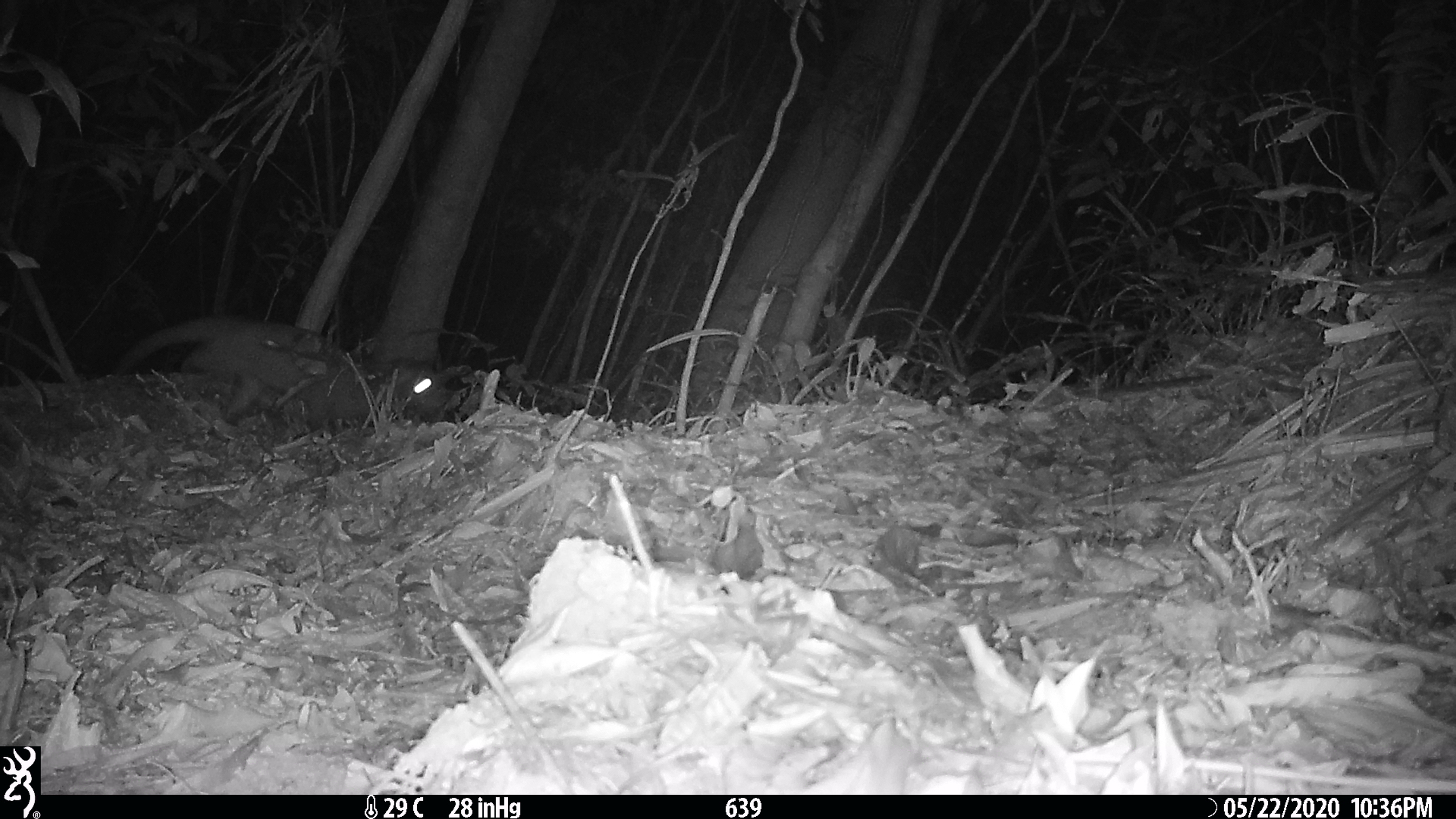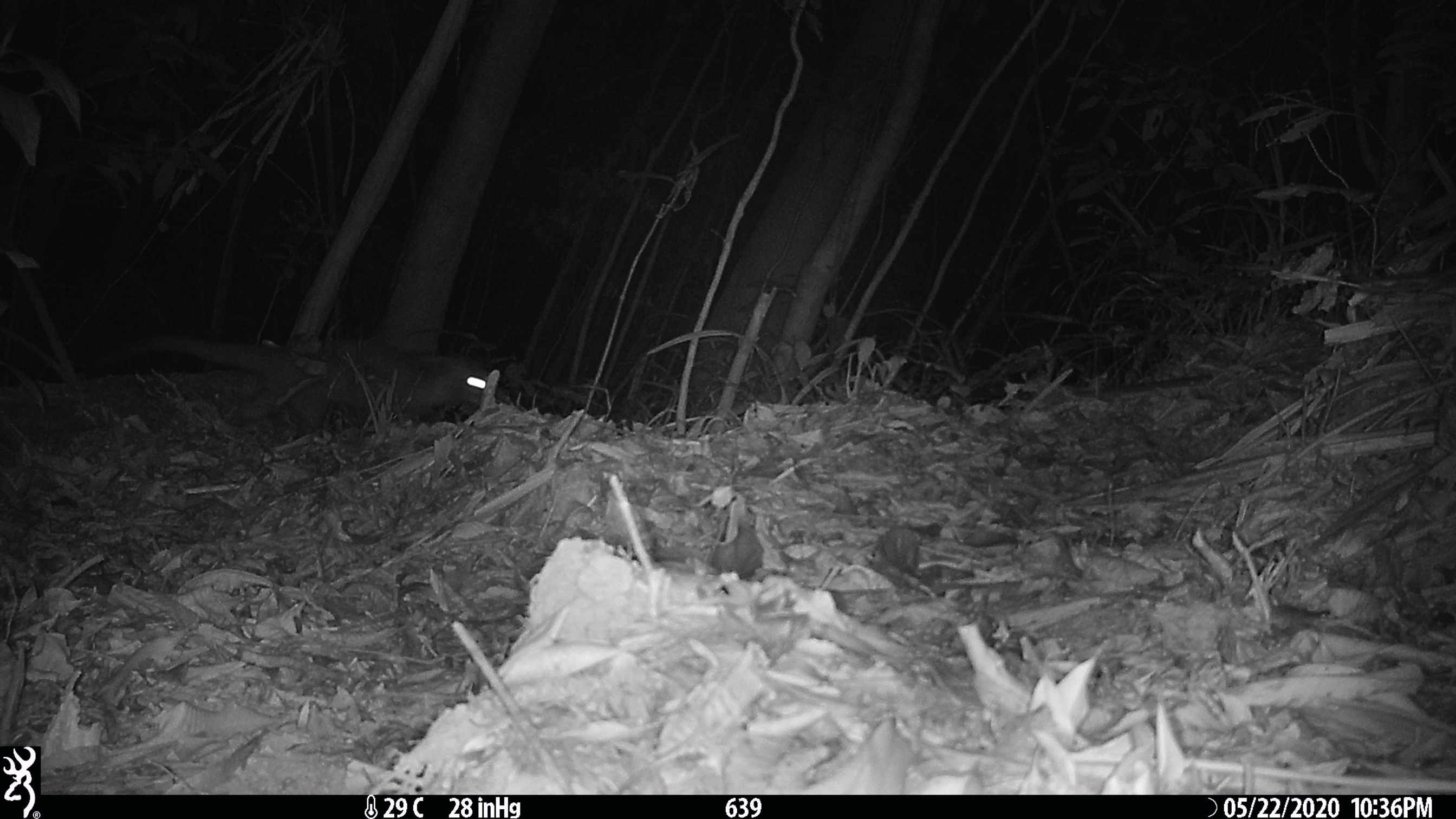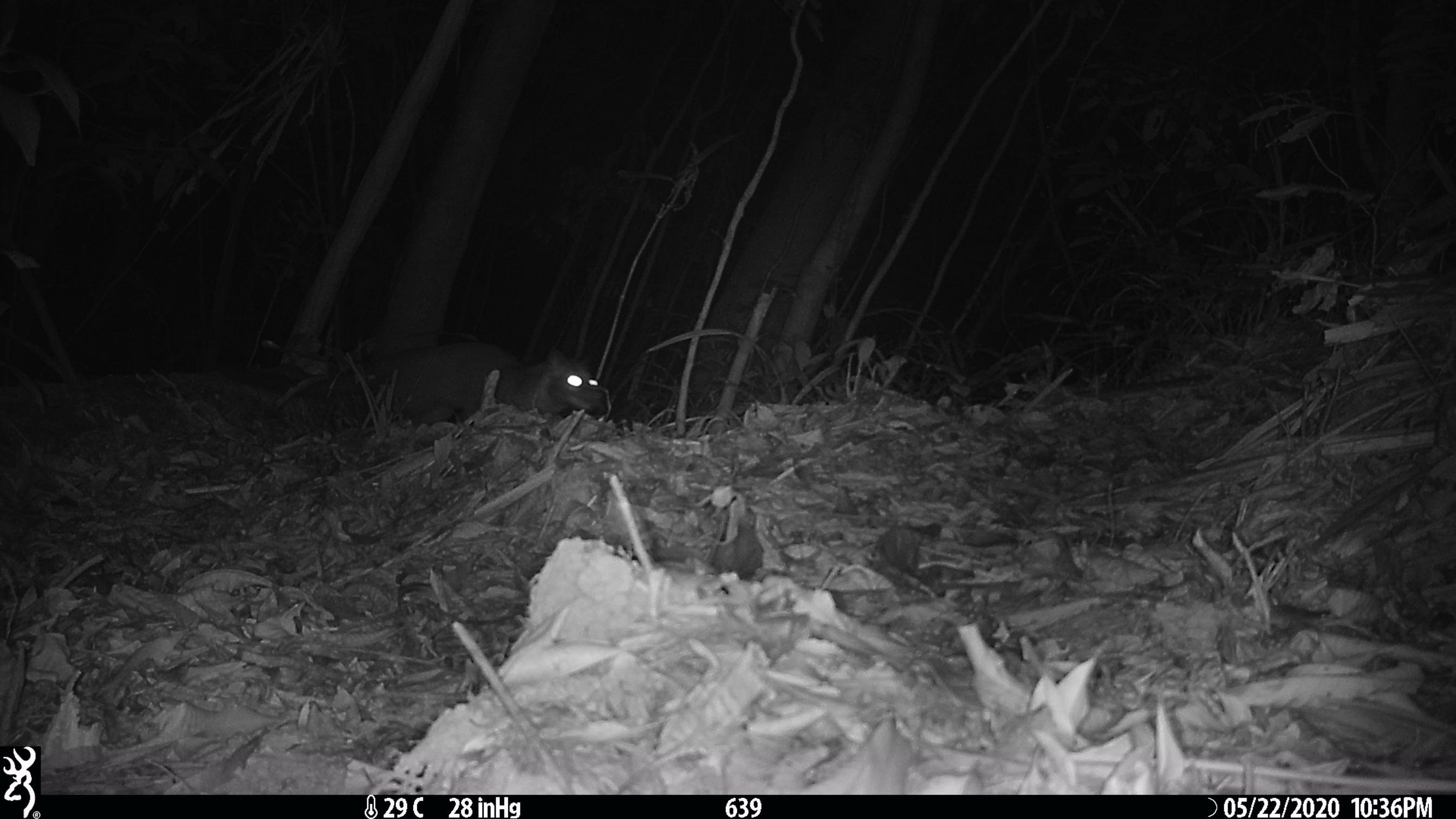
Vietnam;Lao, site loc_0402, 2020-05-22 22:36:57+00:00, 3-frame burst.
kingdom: Animalia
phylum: Chordata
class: Mammalia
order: Carnivora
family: Viverridae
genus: Paguma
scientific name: Paguma larvata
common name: masked palm civet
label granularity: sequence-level